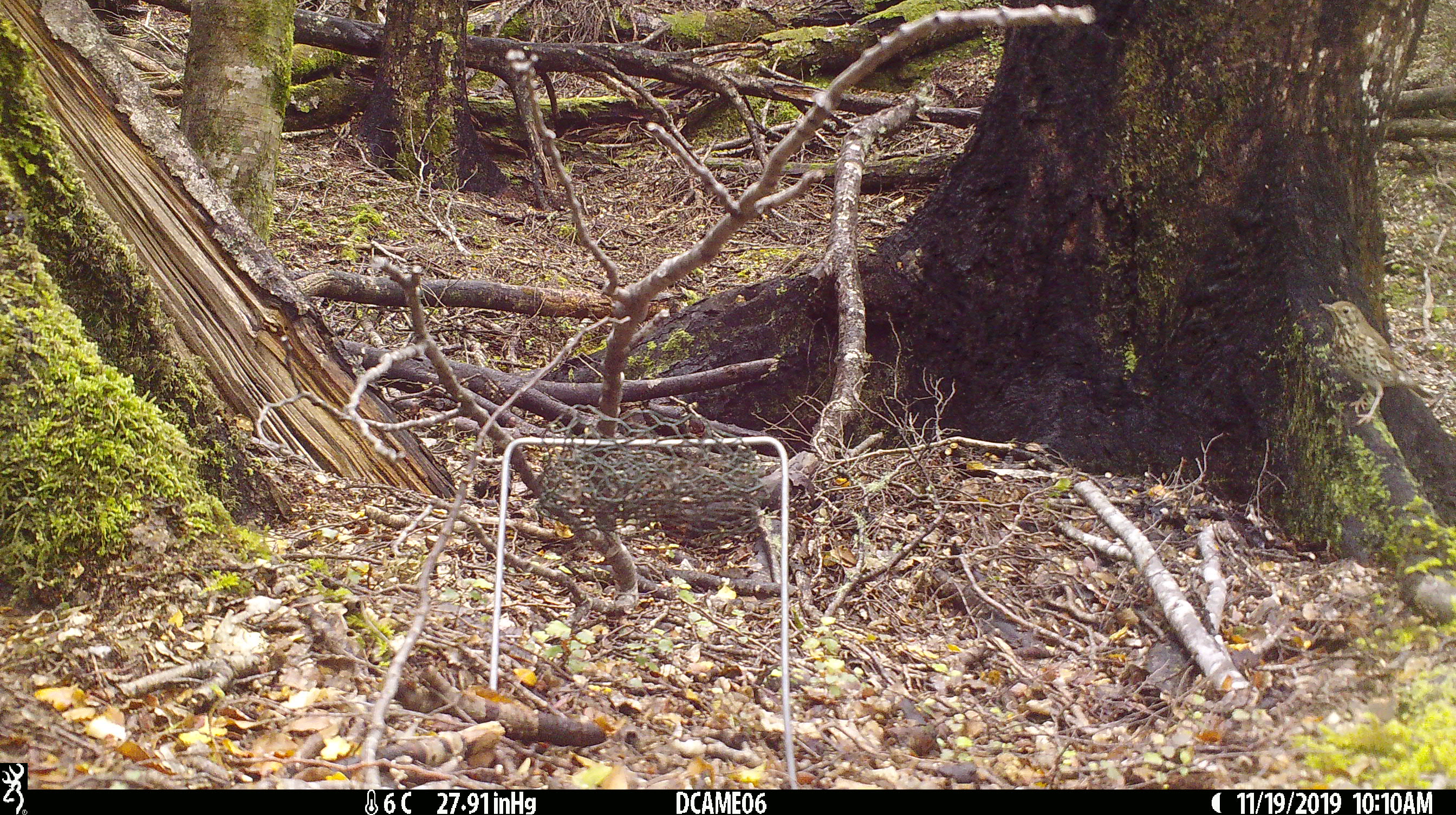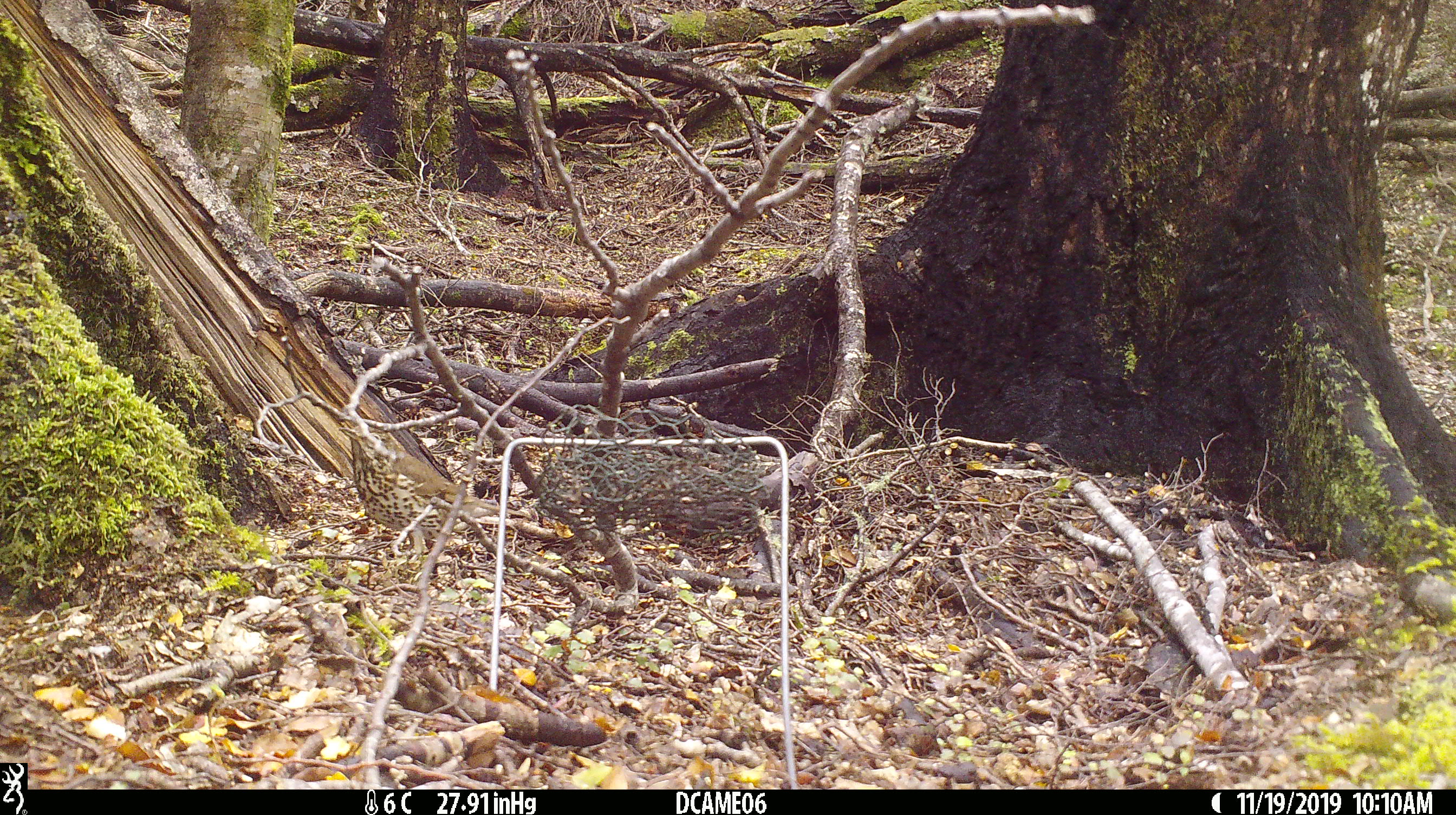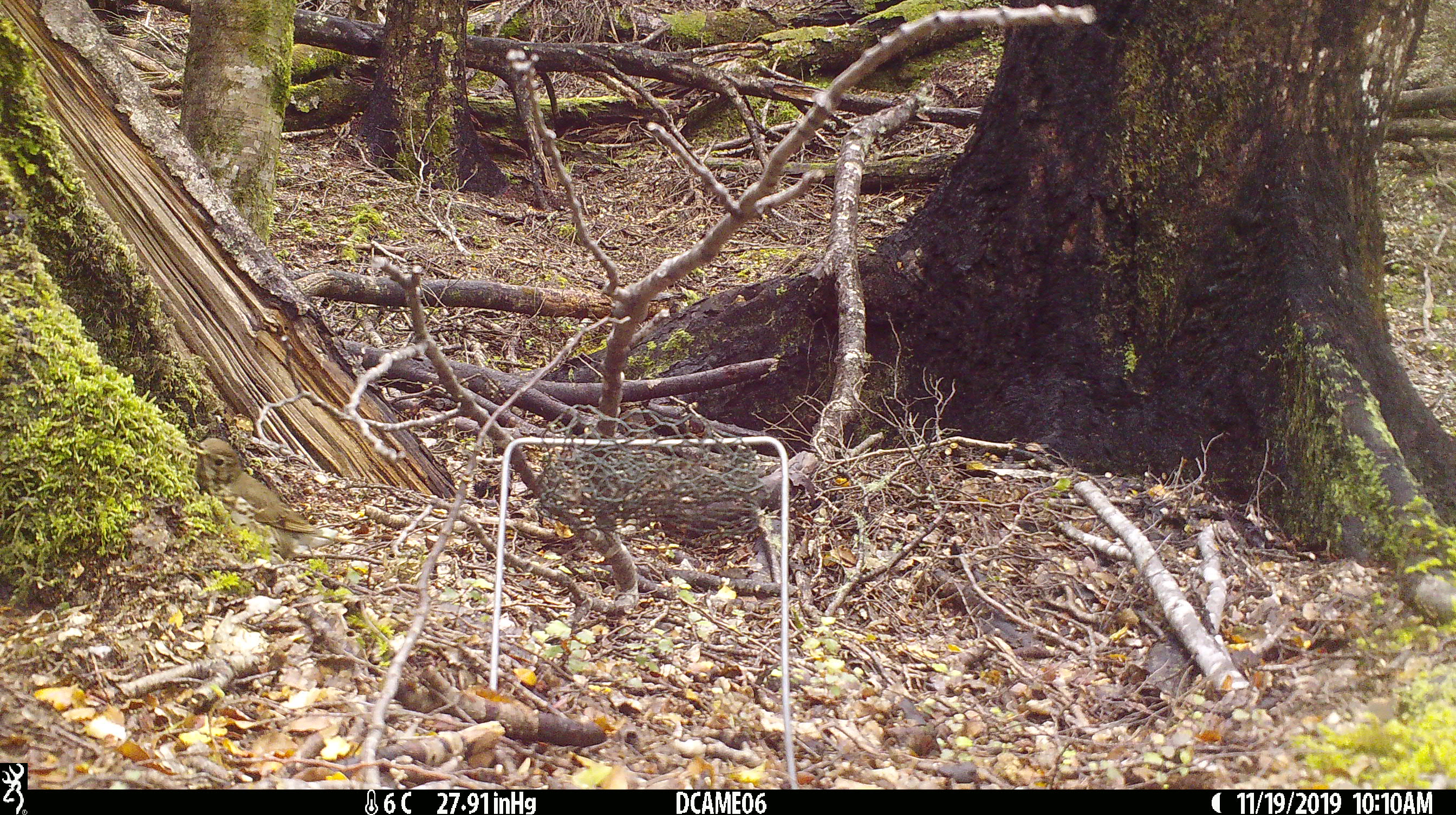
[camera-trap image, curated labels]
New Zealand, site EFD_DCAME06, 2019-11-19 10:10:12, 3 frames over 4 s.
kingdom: Animalia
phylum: Chordata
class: Aves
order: Passeriformes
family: Turdidae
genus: Turdus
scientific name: Turdus philomelos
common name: song thrush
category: thrush